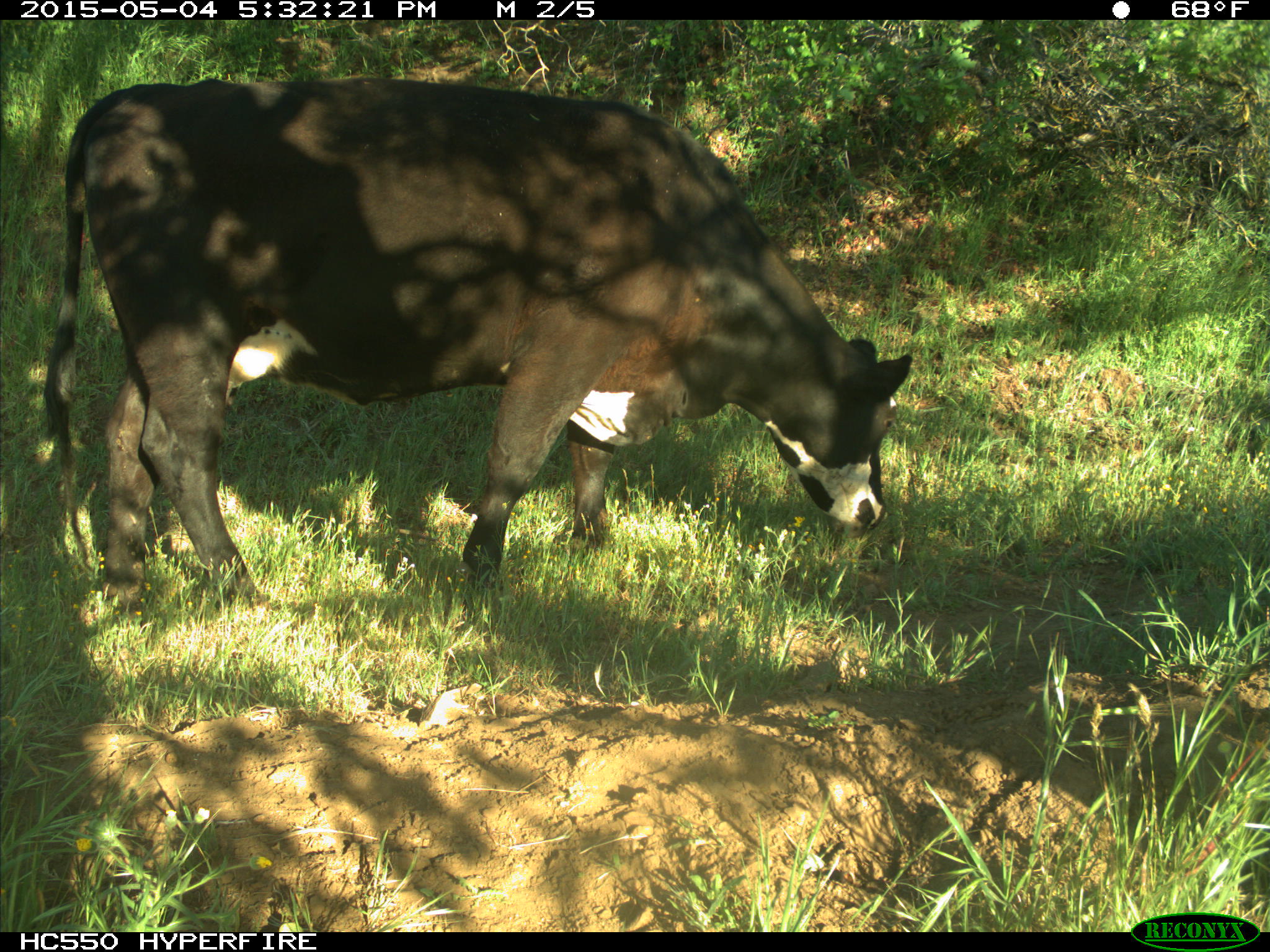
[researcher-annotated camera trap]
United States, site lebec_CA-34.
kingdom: Animalia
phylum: Chordata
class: Mammalia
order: Artiodactyla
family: Bovidae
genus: Bos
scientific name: Bos taurus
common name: domestic cow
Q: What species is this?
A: Bos taurus (domestic cow).